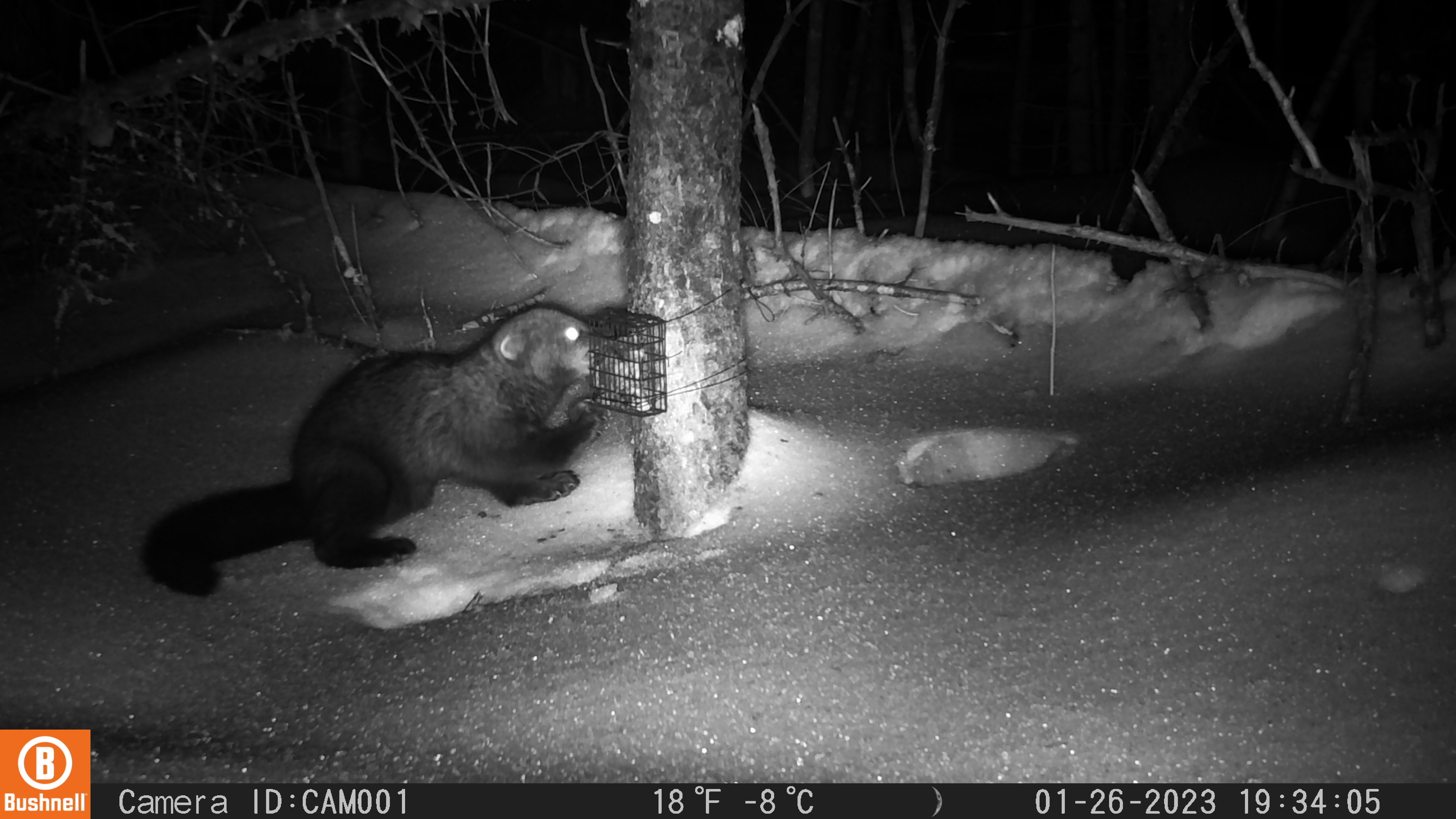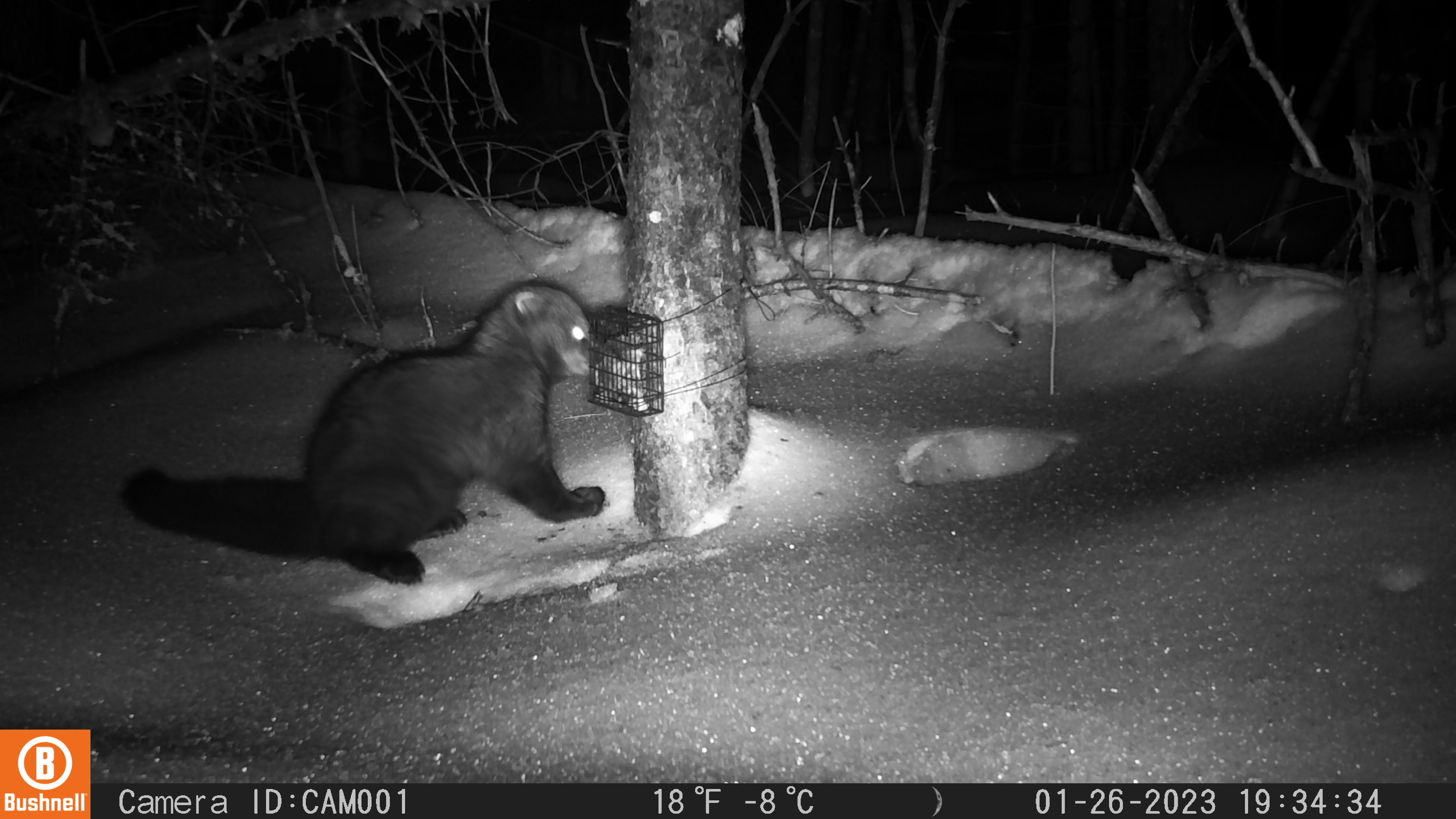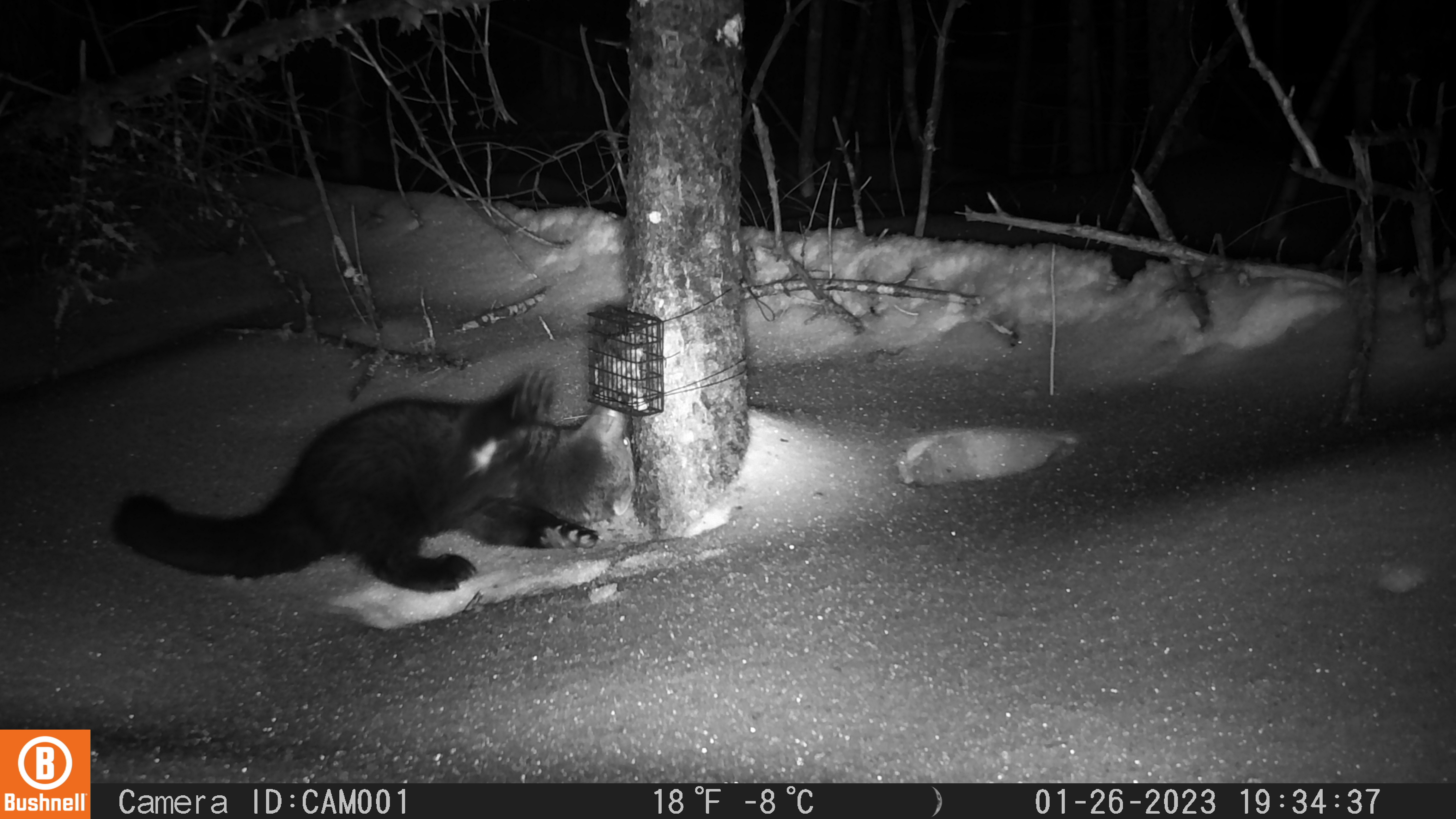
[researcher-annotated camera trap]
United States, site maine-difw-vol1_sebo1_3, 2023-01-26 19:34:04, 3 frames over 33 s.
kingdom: Animalia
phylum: Chordata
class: Mammalia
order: Carnivora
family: Mustelidae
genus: Pekania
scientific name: Pekania pennanti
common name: fisher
Fisher (Pekania pennanti).